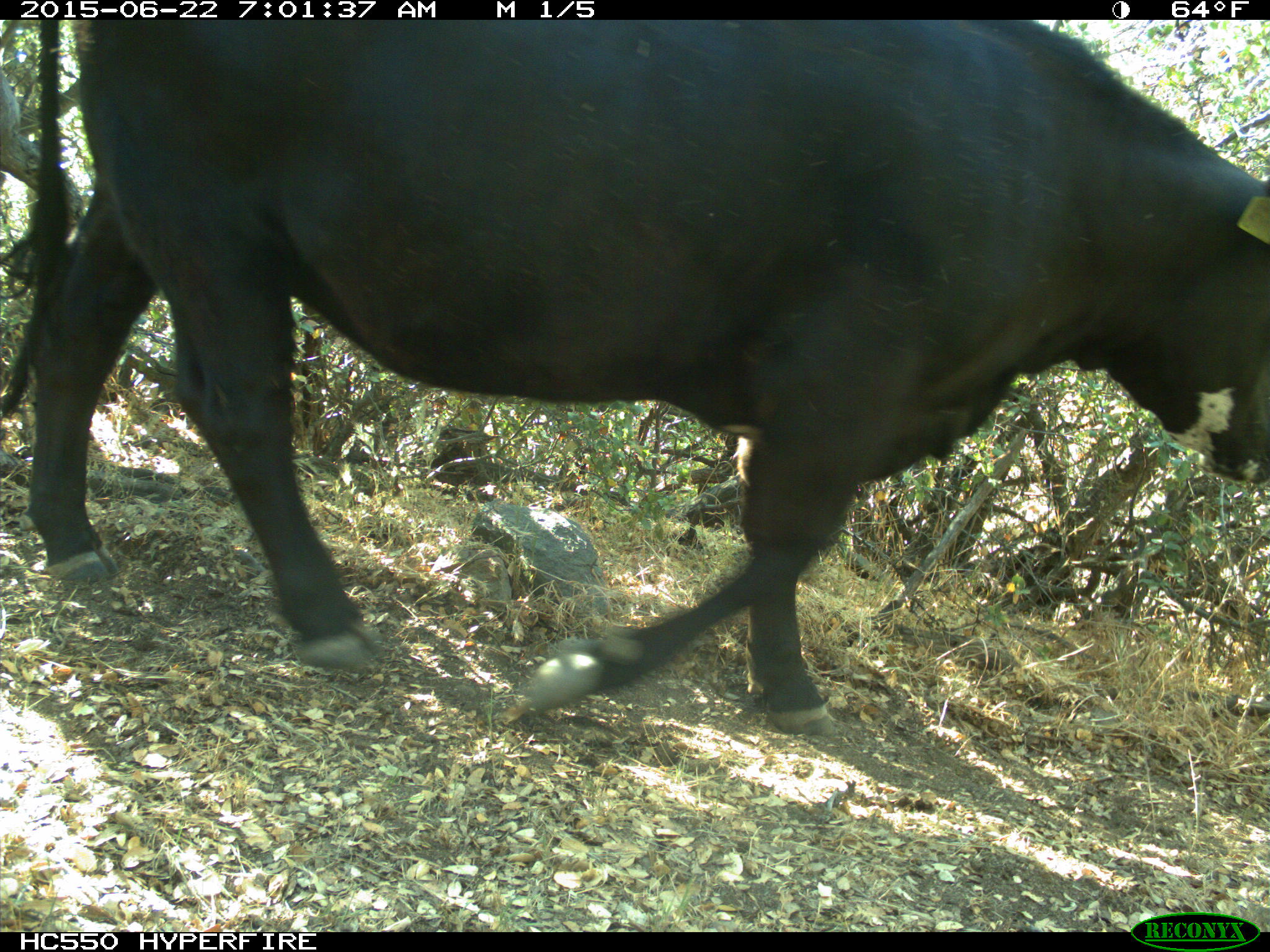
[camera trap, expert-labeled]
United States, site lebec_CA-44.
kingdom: Animalia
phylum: Chordata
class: Mammalia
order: Artiodactyla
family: Bovidae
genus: Bos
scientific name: Bos taurus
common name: domestic cow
Bos taurus (domestic cow).